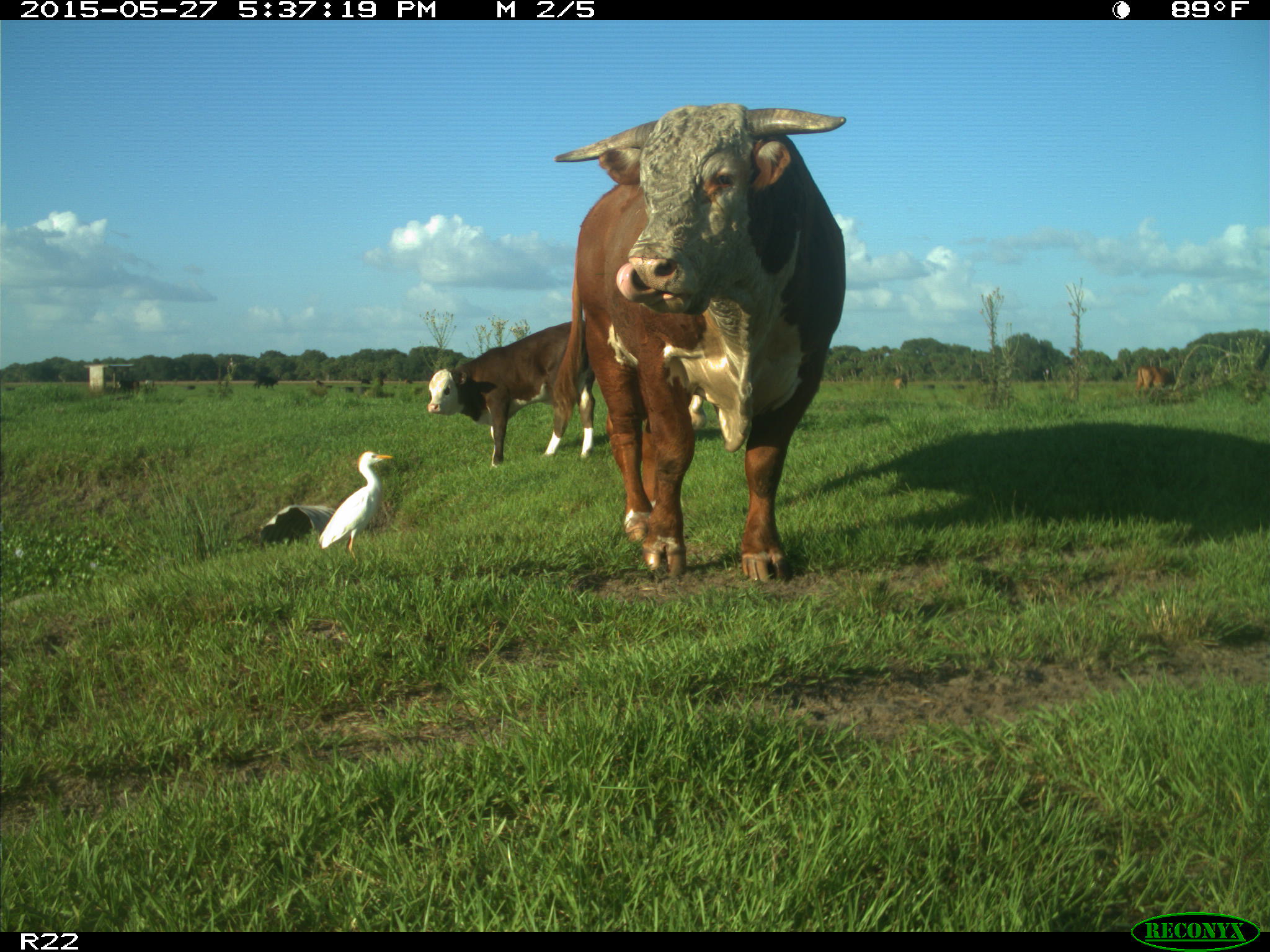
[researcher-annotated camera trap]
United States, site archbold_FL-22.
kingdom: Animalia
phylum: Chordata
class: Mammalia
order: Artiodactyla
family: Bovidae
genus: Bos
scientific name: Bos taurus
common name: domestic cow